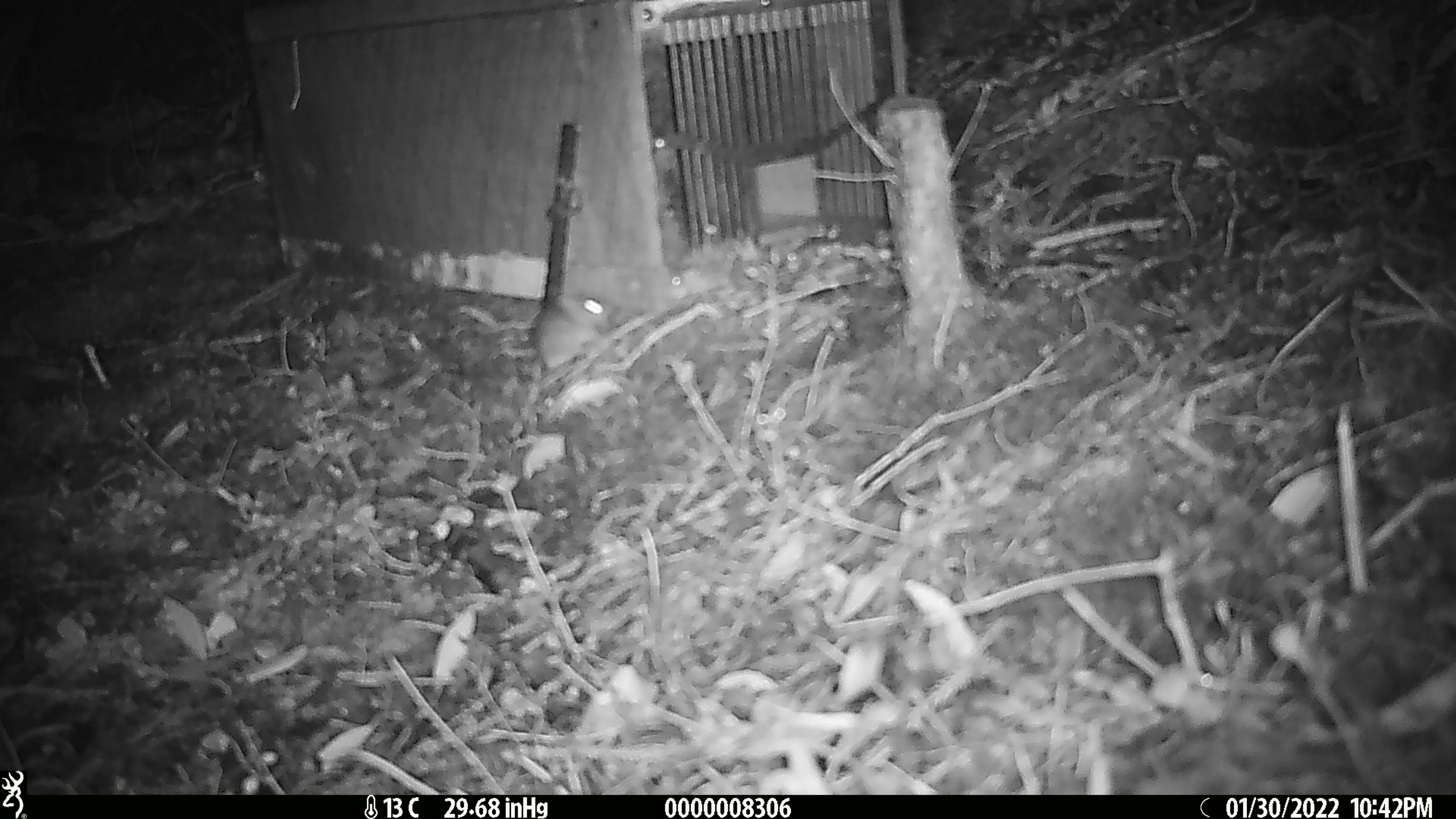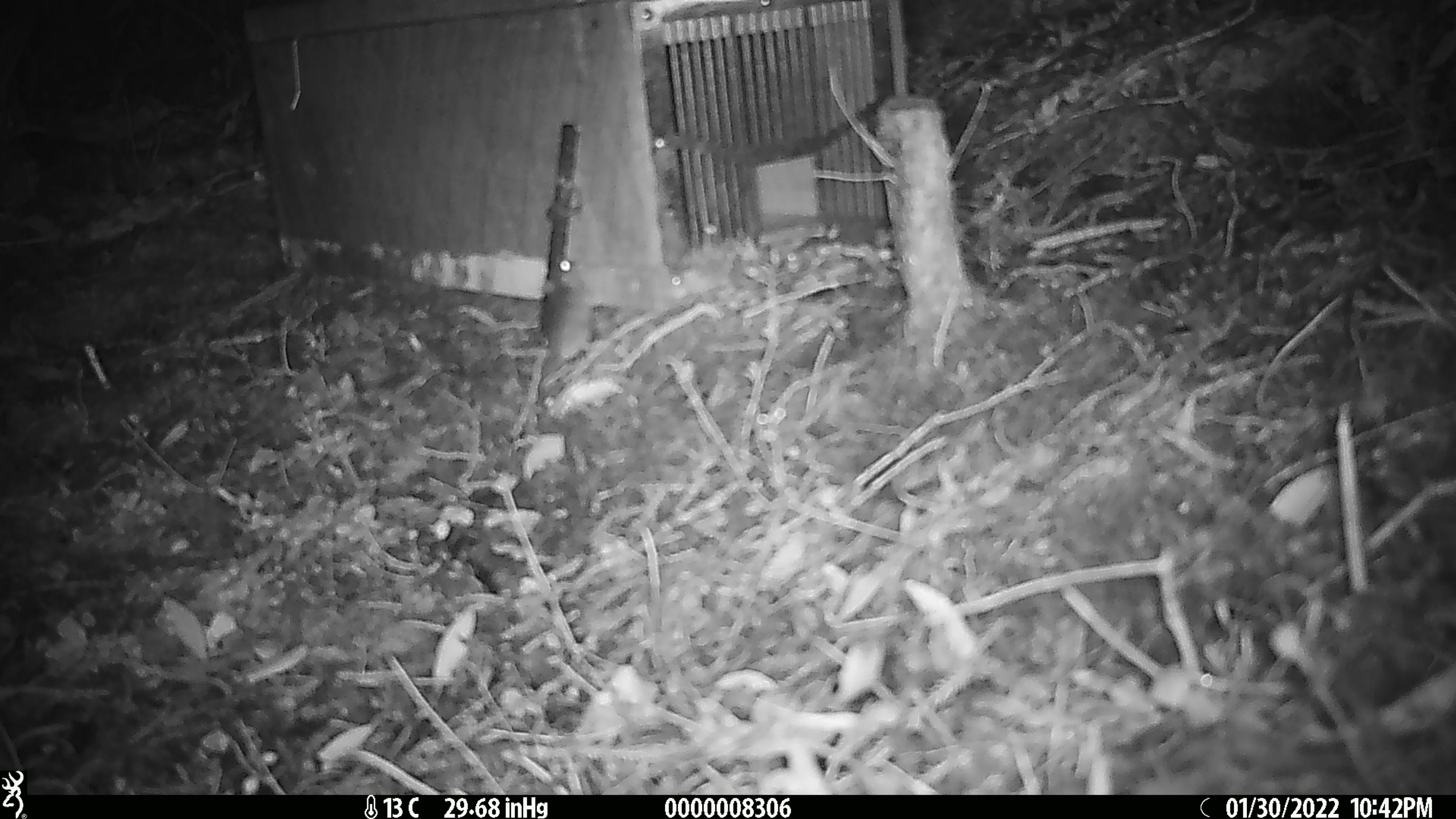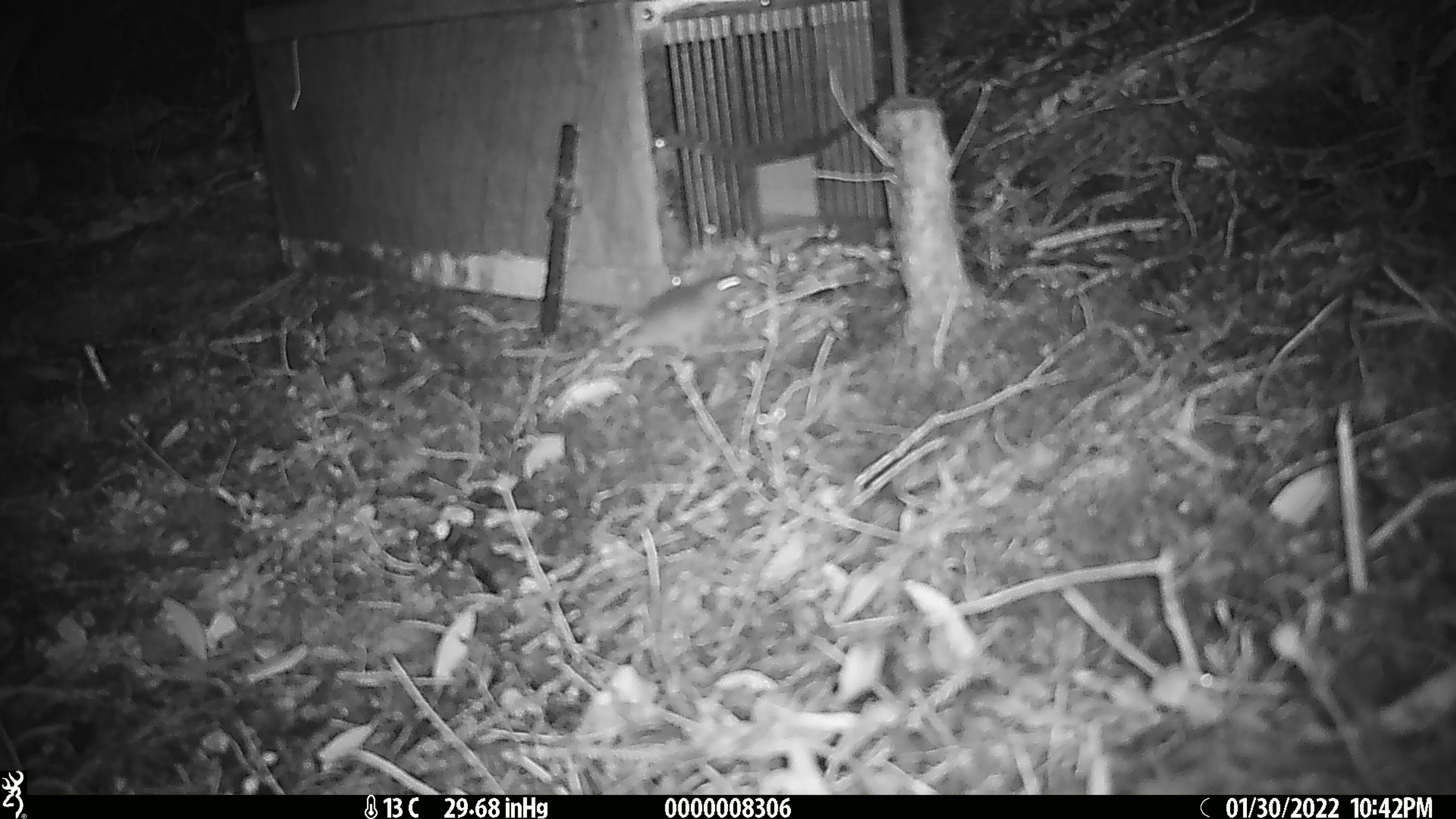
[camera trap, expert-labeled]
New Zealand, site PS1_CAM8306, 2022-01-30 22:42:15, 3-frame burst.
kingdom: Animalia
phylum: Chordata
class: Mammalia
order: Rodentia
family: Muridae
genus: Mus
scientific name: Mus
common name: mouse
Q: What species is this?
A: Mouse (Mus).